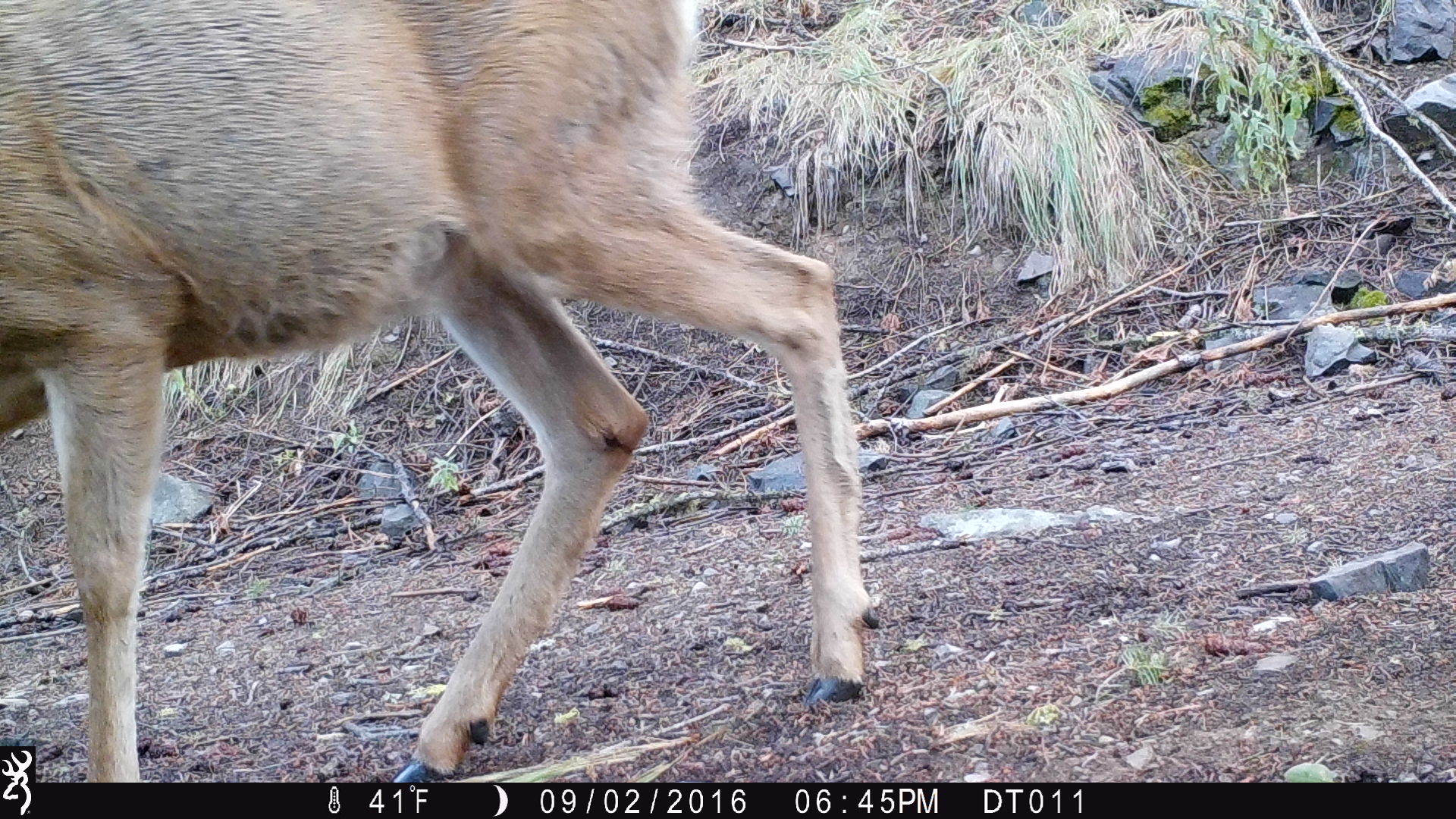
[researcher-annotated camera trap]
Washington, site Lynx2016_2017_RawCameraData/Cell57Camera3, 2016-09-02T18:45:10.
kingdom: Animalia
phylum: Chordata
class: Mammalia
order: Artiodactyla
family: Cervidae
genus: Odocoileus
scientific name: Odocoileus hemionus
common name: mule deer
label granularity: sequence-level